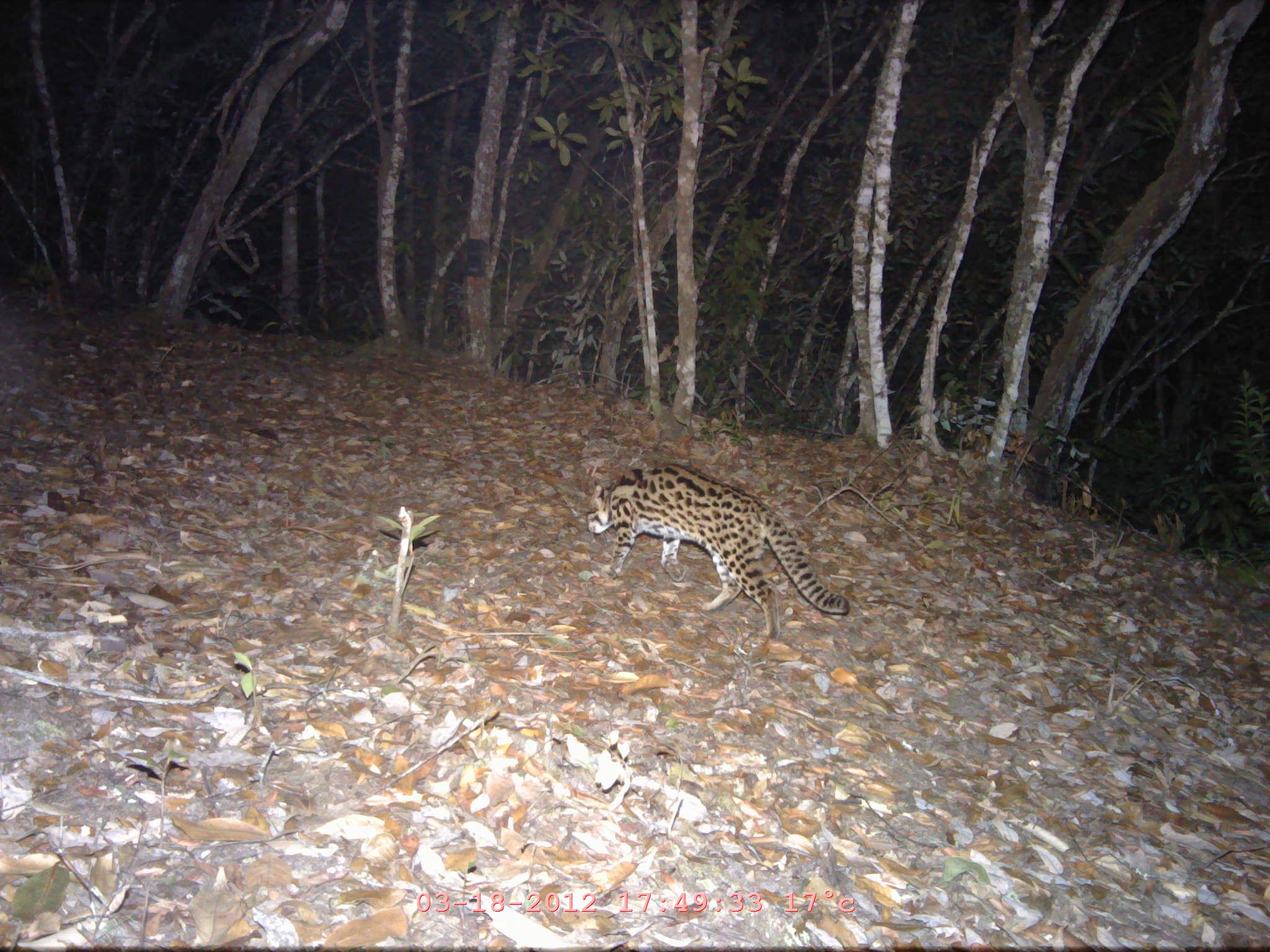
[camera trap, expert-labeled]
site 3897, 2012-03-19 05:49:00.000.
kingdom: Animalia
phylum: Chordata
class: Mammalia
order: Carnivora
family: Felidae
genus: Prionailurus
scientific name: Prionailurus bengalensis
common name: mainland leopard cat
Prionailurus bengalensis (mainland leopard cat), count 1.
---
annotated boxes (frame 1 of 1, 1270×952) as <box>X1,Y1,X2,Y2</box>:
prionailurus bengalensis: <box>585,461,850,638</box>